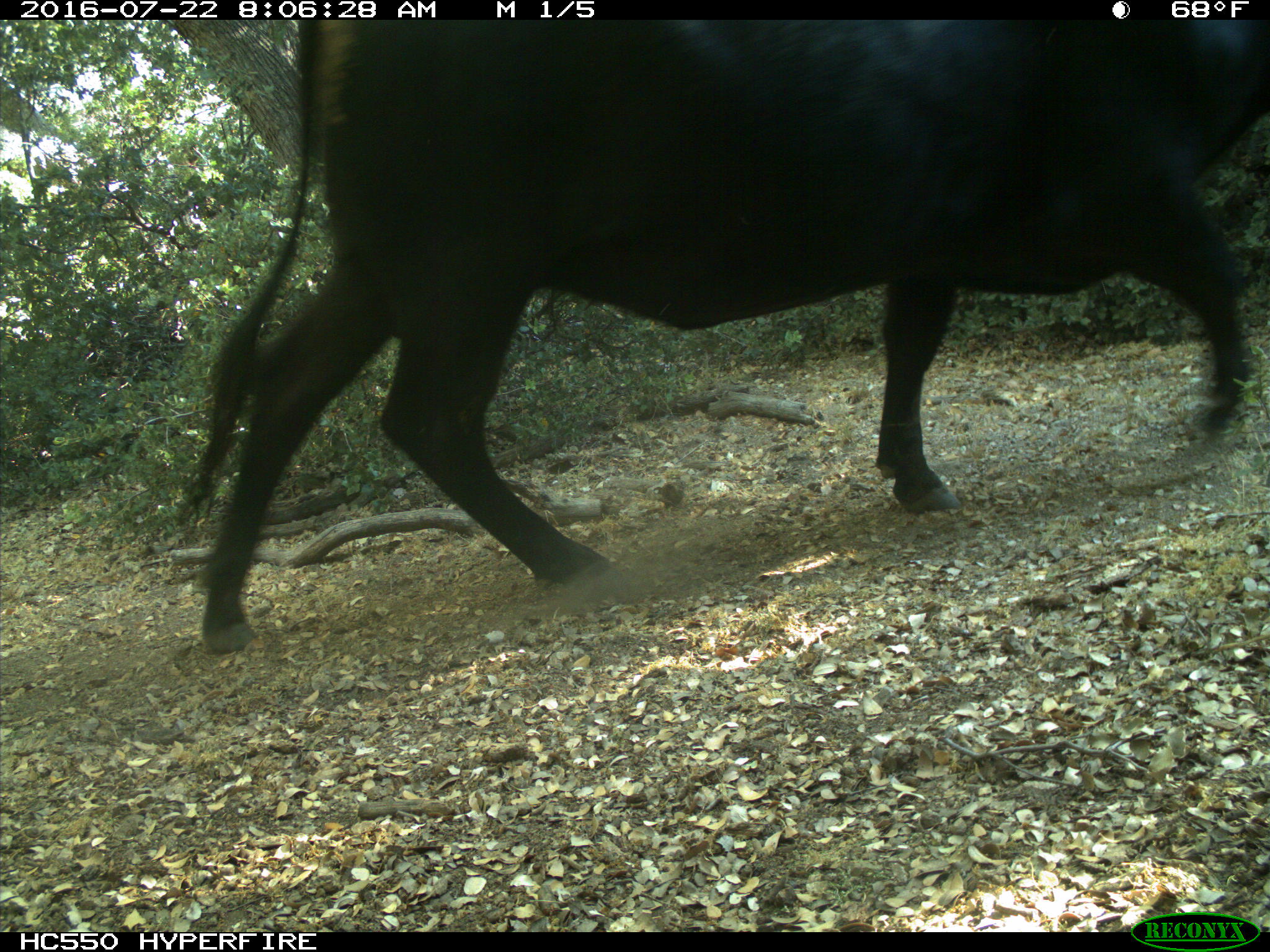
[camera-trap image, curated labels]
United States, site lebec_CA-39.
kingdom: Animalia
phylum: Chordata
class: Mammalia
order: Artiodactyla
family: Bovidae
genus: Bos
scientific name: Bos taurus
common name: domestic cow